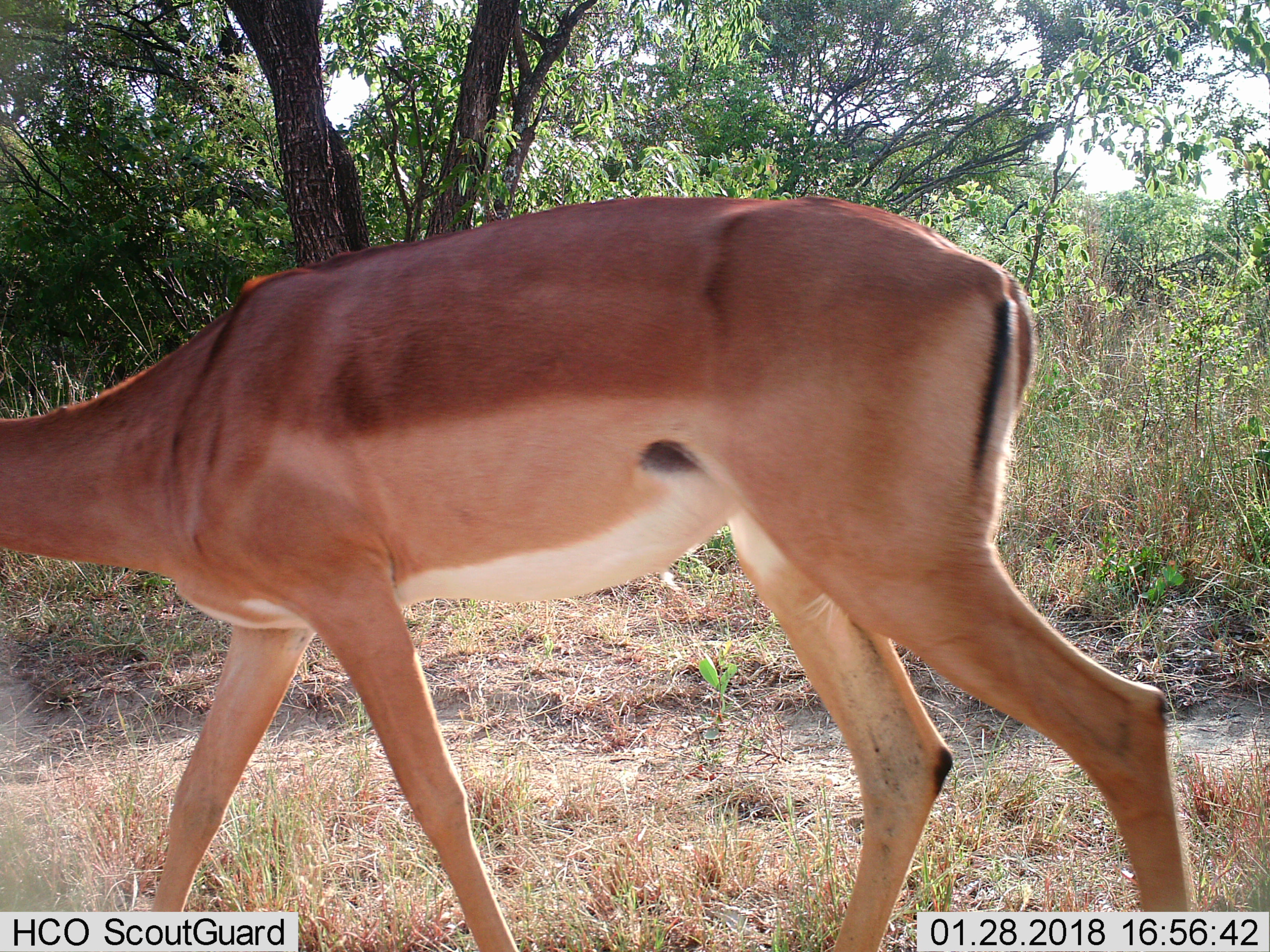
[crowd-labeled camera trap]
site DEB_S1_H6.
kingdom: Animalia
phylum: Chordata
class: Mammalia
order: Artiodactyla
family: Bovidae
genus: Aepyceros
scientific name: Aepyceros melampus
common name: impala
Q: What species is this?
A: Impala (Aepyceros melampus).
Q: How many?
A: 1.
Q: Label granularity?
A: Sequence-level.